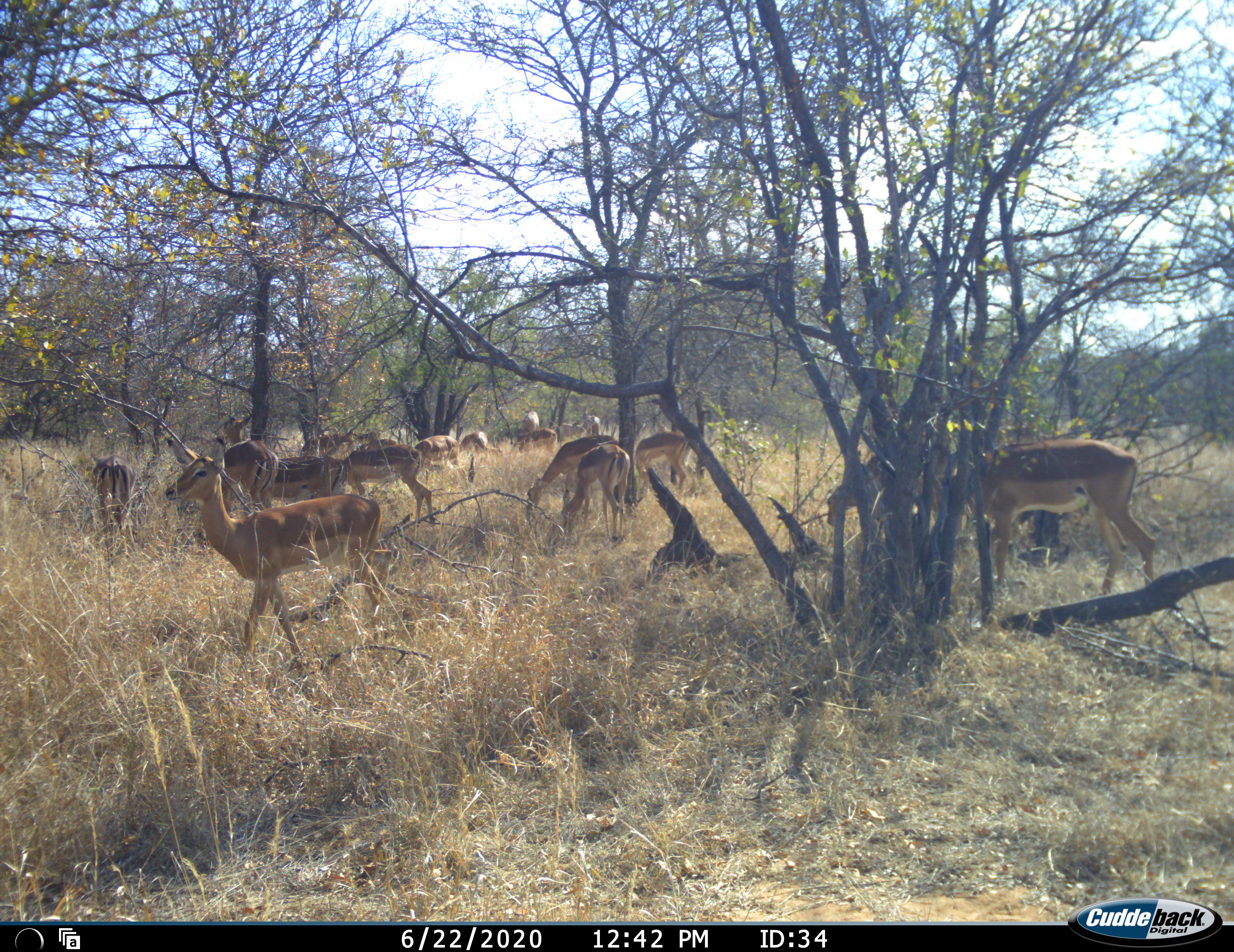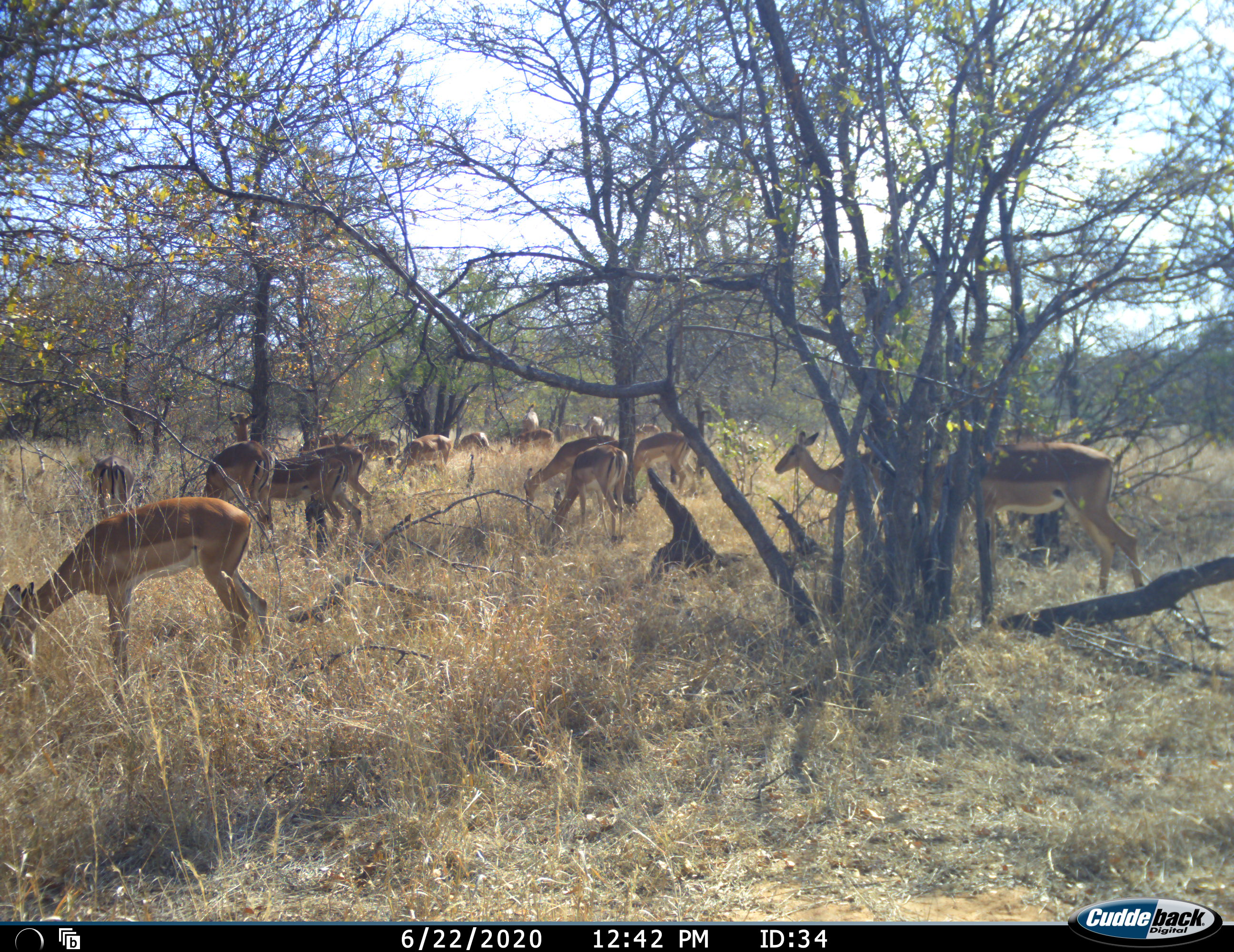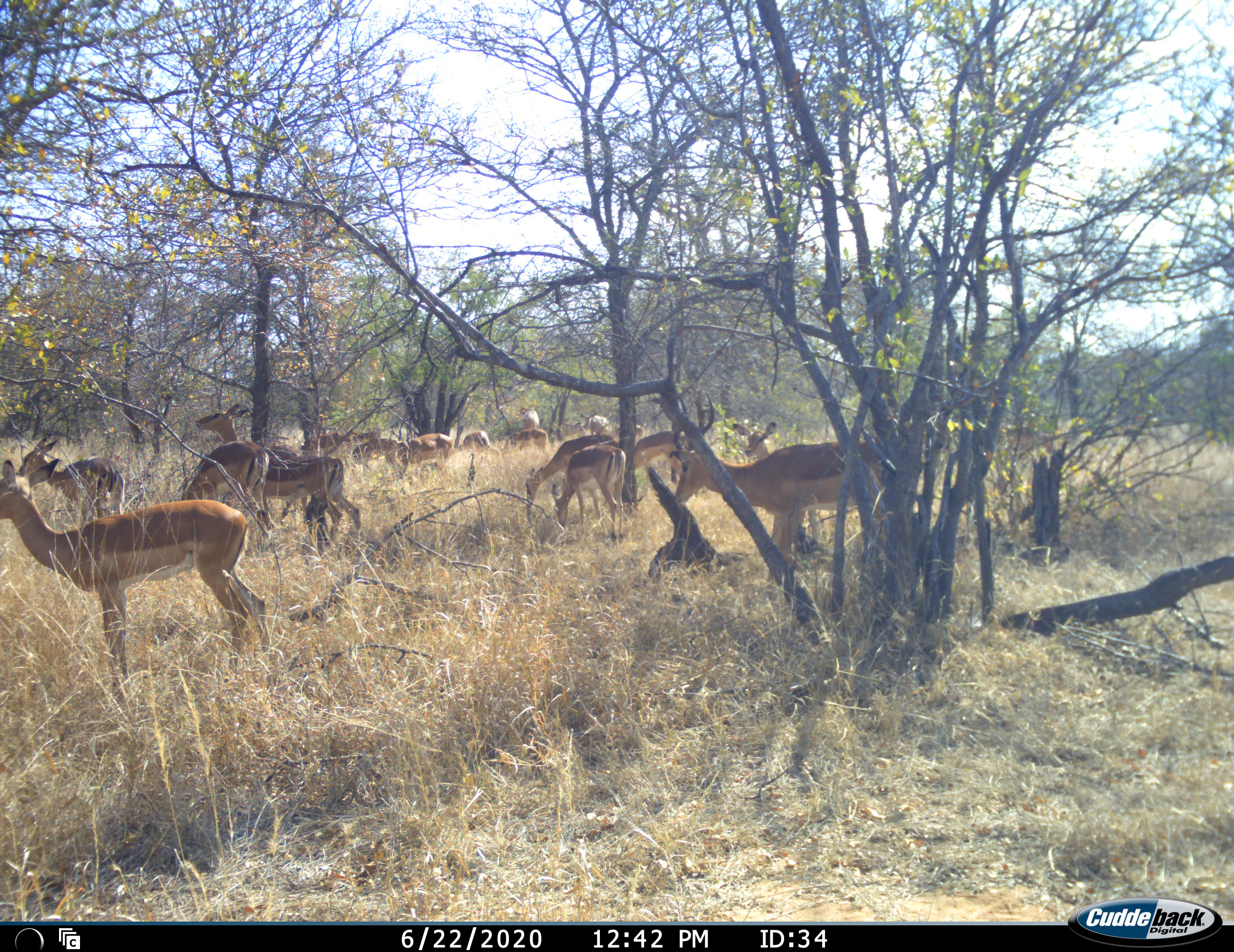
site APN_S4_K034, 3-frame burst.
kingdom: Animalia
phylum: Chordata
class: Mammalia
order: Artiodactyla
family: Bovidae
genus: Aepyceros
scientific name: Aepyceros melampus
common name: impala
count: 11-50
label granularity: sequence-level